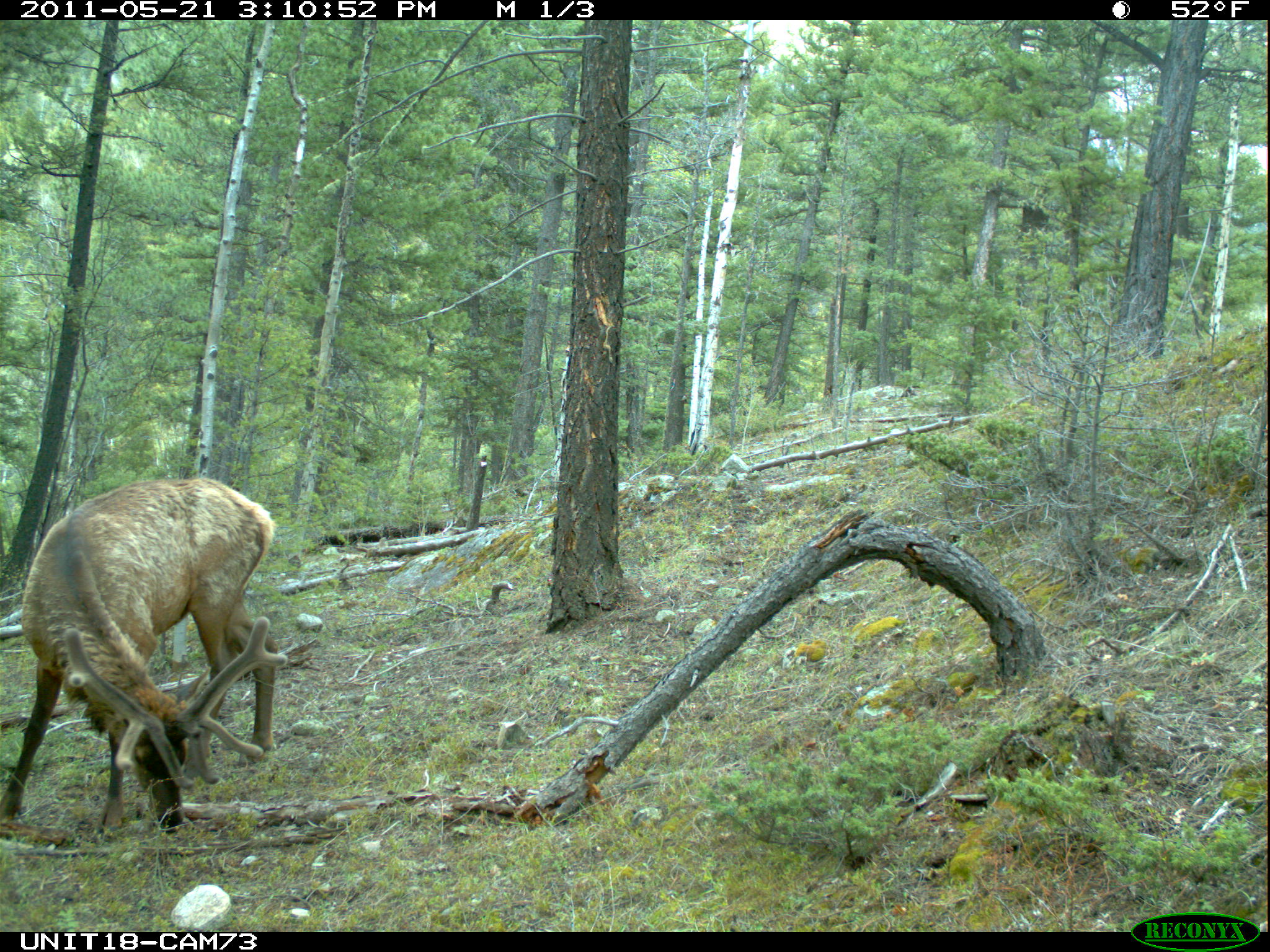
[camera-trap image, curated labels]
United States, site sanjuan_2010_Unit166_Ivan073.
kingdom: Animalia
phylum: Chordata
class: Mammalia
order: Artiodactyla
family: Cervidae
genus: Cervus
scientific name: Cervus elaphus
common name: red deer